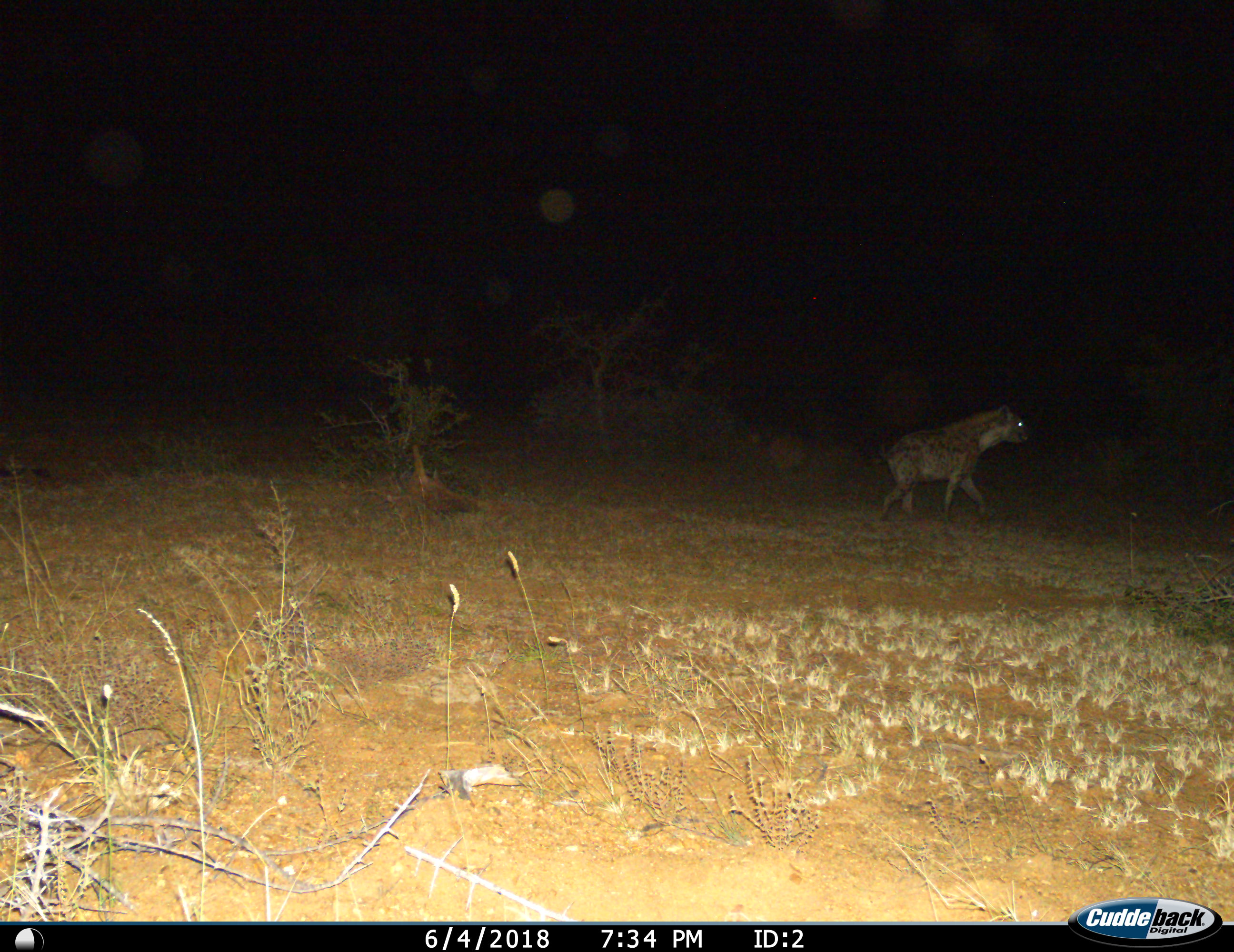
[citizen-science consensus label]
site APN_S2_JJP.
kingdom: Animalia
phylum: Chordata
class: Mammalia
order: Carnivora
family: Hyaenidae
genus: Crocuta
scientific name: Crocuta crocuta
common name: spotted hyena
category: hyenaspotted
Hyenaspotted (spotted hyena) (Crocuta crocuta), count 1. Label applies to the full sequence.